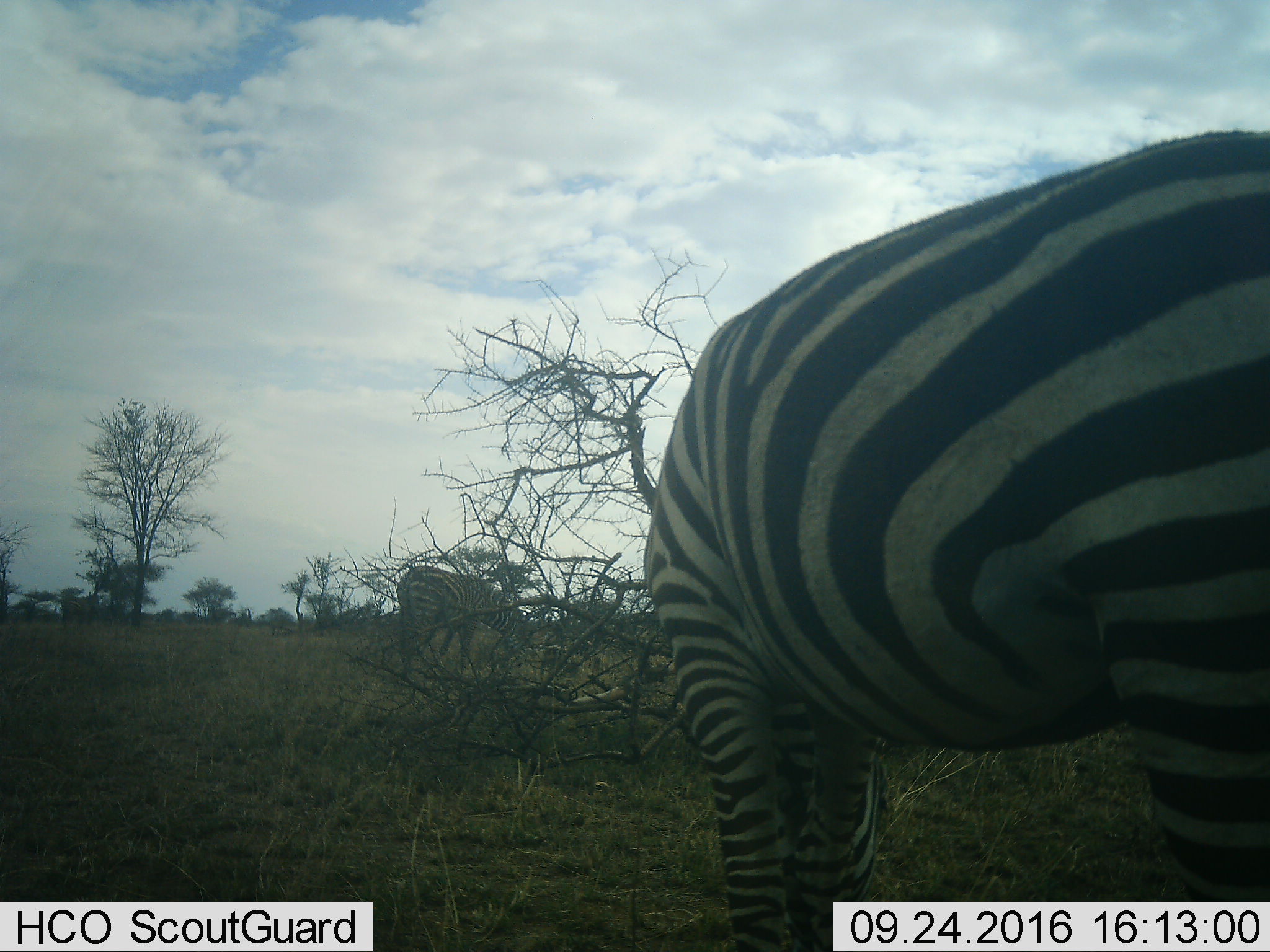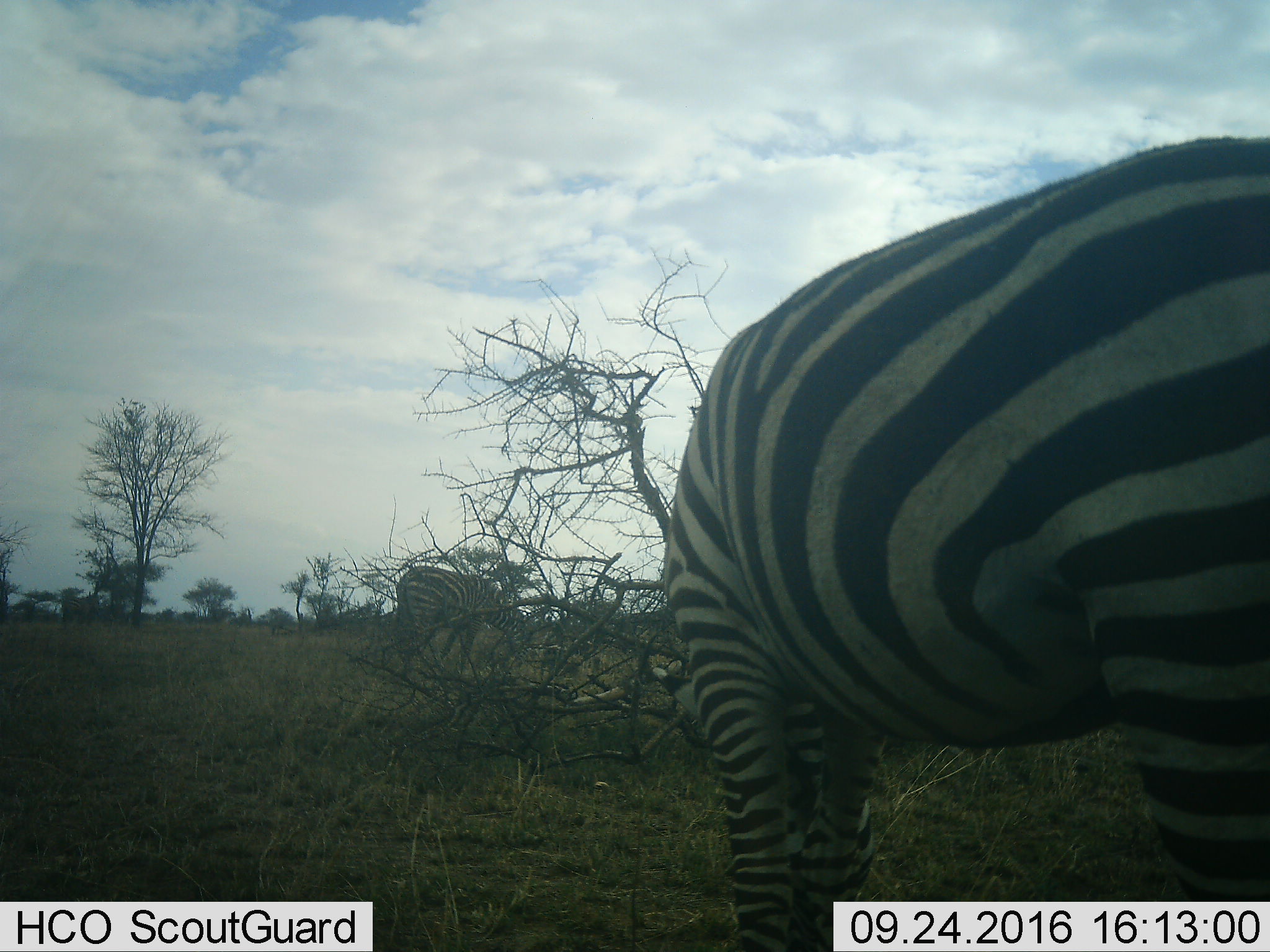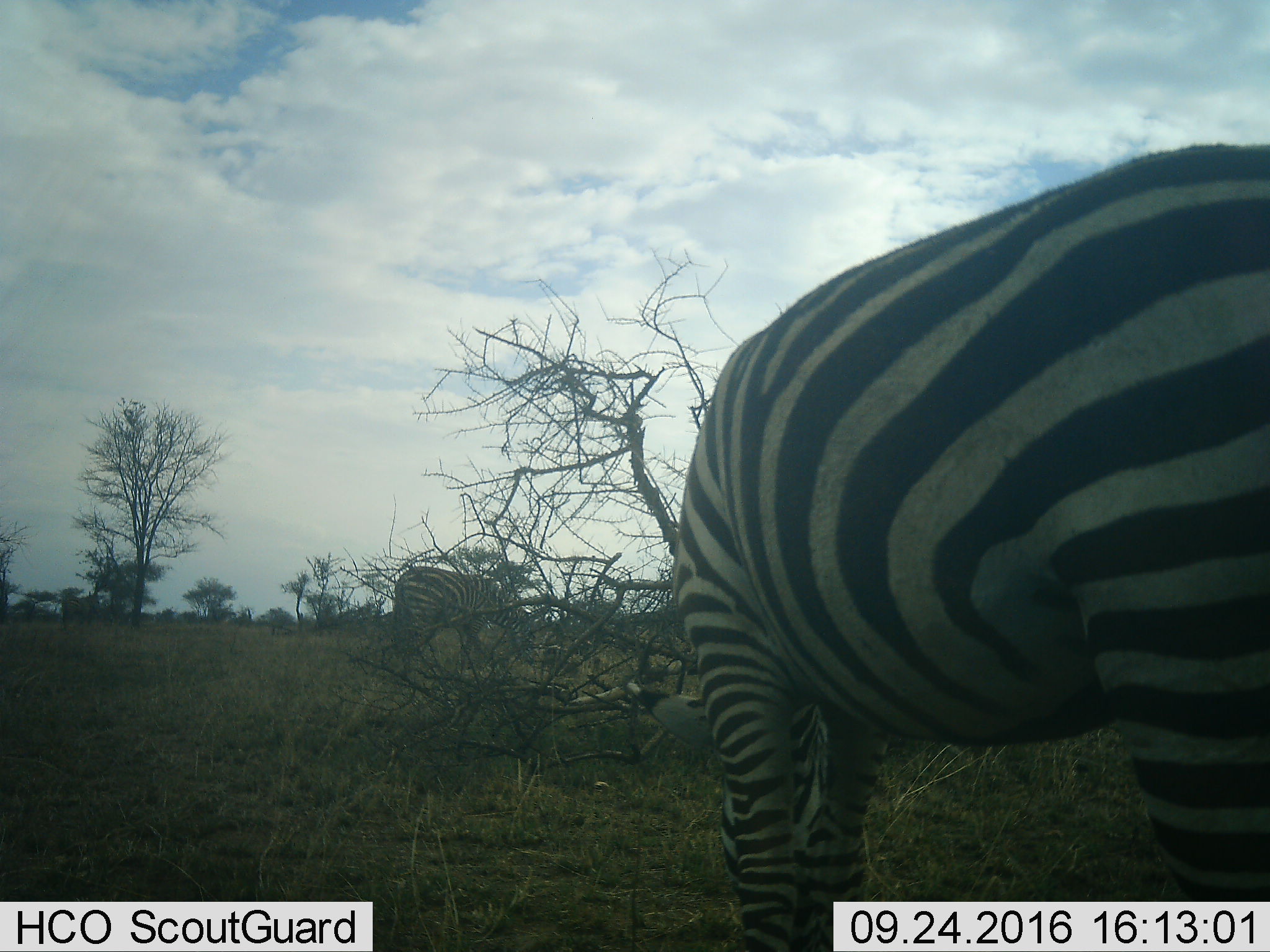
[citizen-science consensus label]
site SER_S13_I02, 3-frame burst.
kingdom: Animalia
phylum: Chordata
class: Mammalia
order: Perissodactyla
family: Equidae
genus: Equus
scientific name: Equus quagga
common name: plains zebra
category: zebraplains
Zebraplains (plains zebra) (Equus quagga), count 2. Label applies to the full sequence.